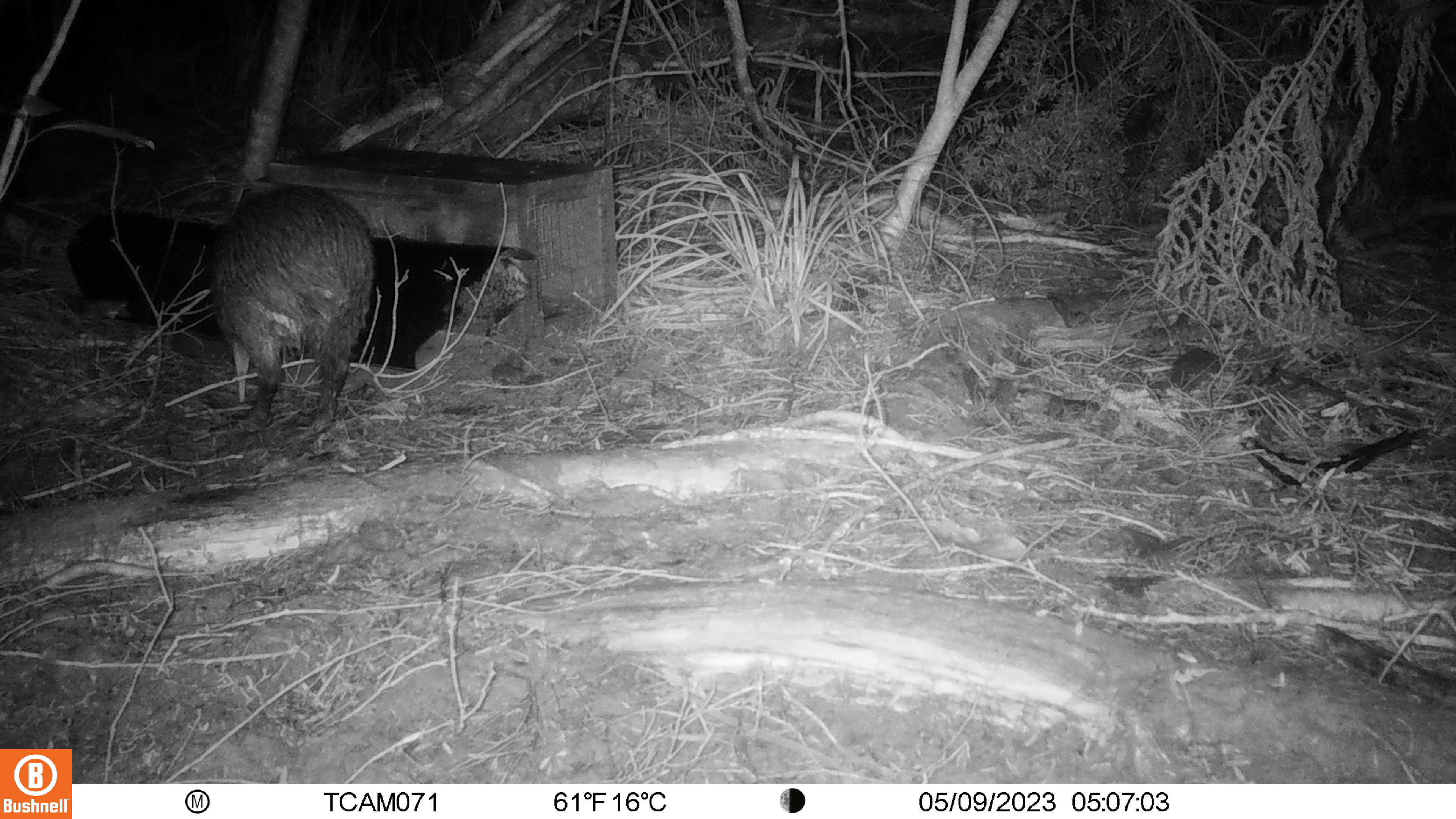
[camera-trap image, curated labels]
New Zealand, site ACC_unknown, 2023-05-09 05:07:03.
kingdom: Animalia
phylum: Chordata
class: Aves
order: Apterygiformes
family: Apterygidae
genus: Apteryx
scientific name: Apteryx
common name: kiwi